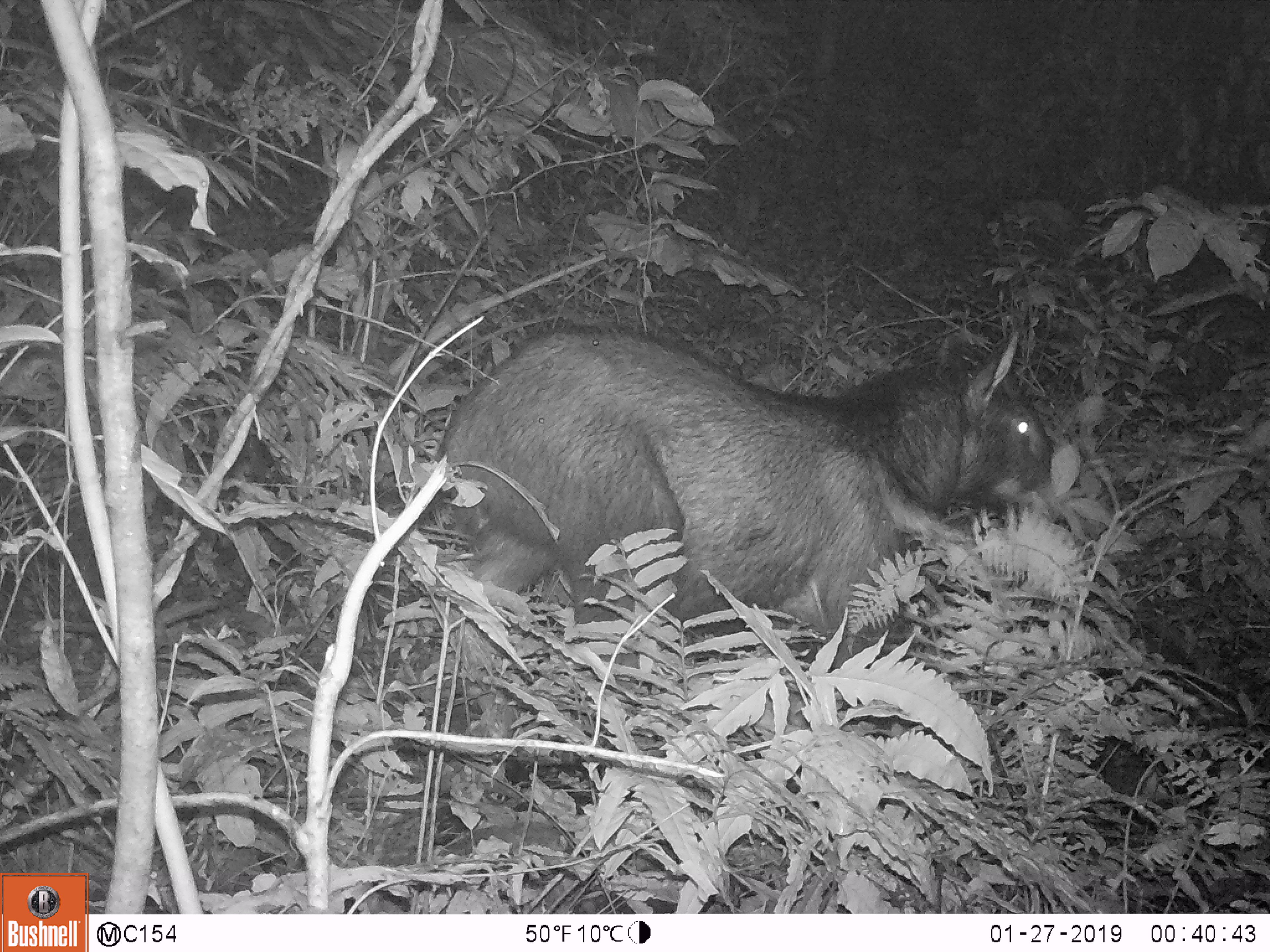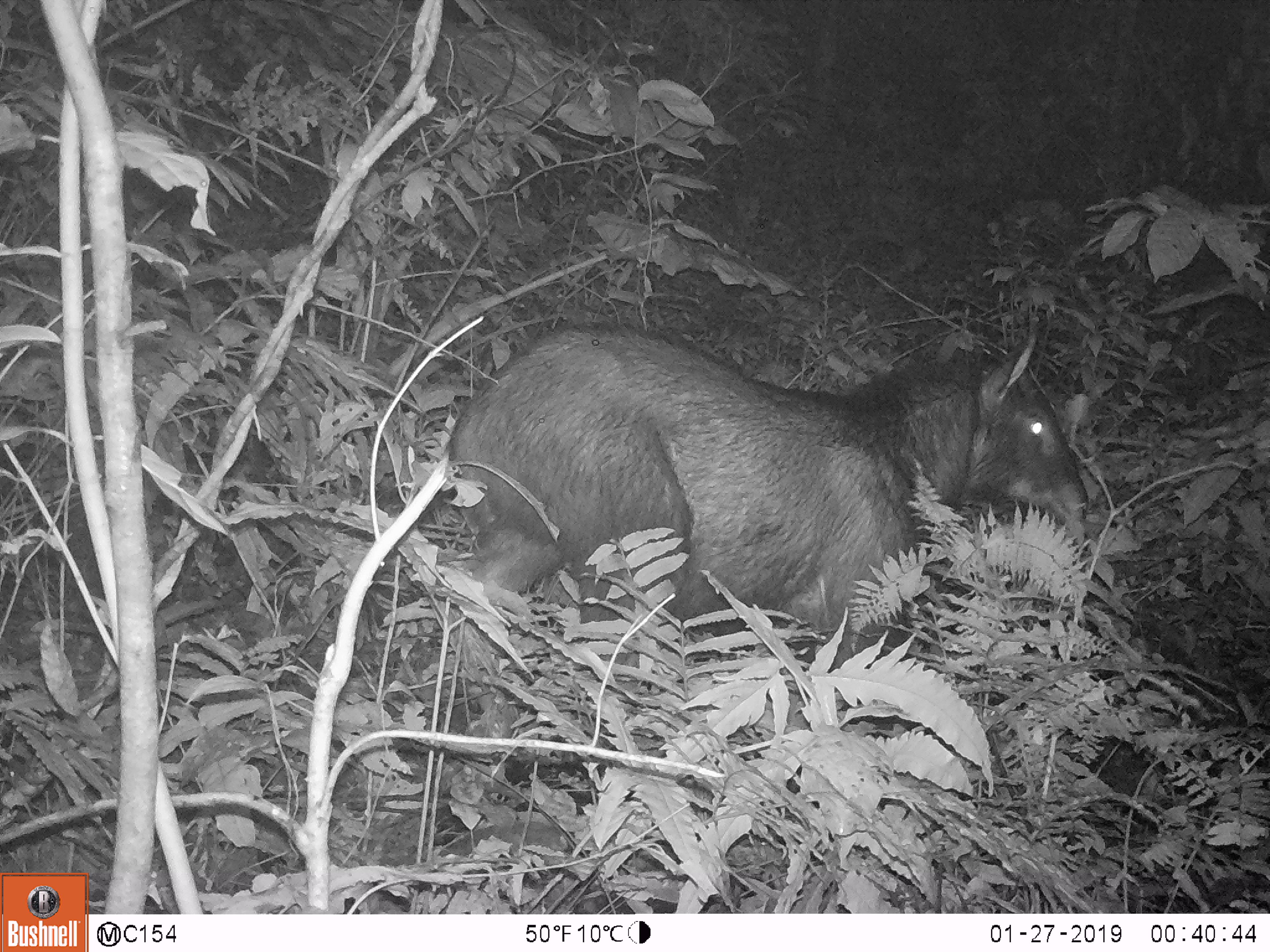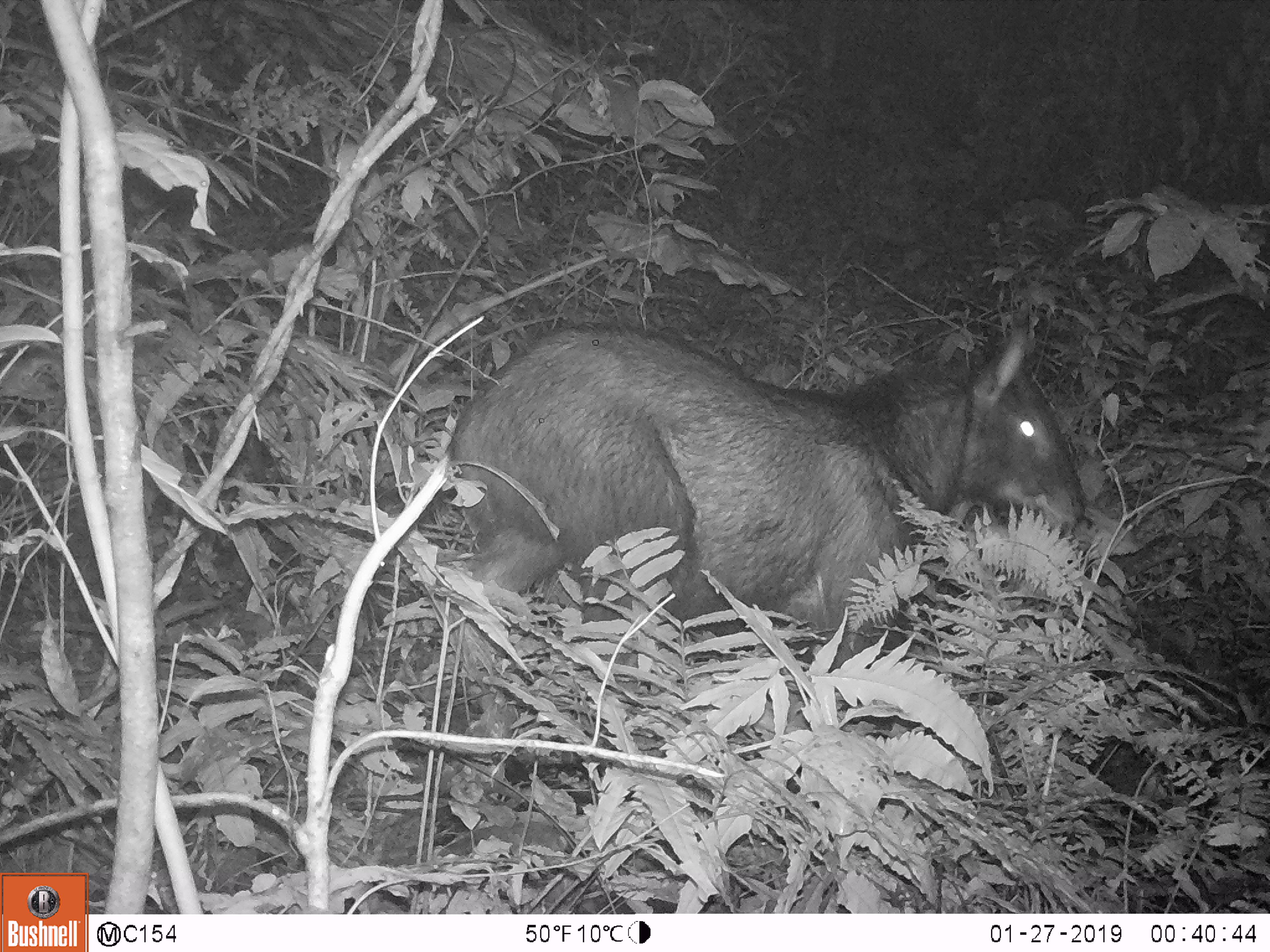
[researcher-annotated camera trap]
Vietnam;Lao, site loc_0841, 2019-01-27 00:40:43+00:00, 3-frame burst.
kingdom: Animalia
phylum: Chordata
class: Mammalia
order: Artiodactyla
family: Bovidae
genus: Capricornis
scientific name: Capricornis sumatraensis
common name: chinese serow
Chinese serow (Capricornis sumatraensis). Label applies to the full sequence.